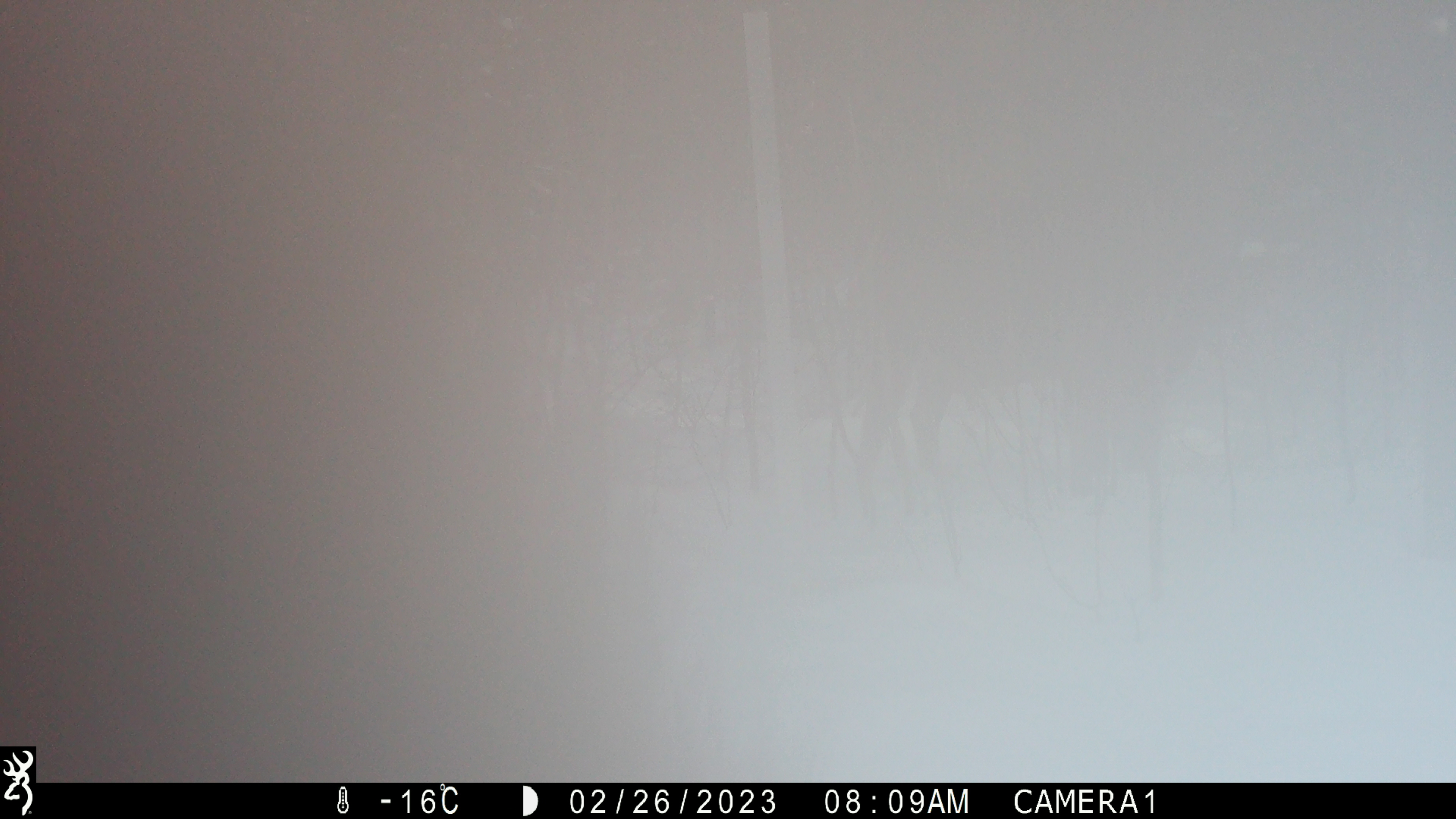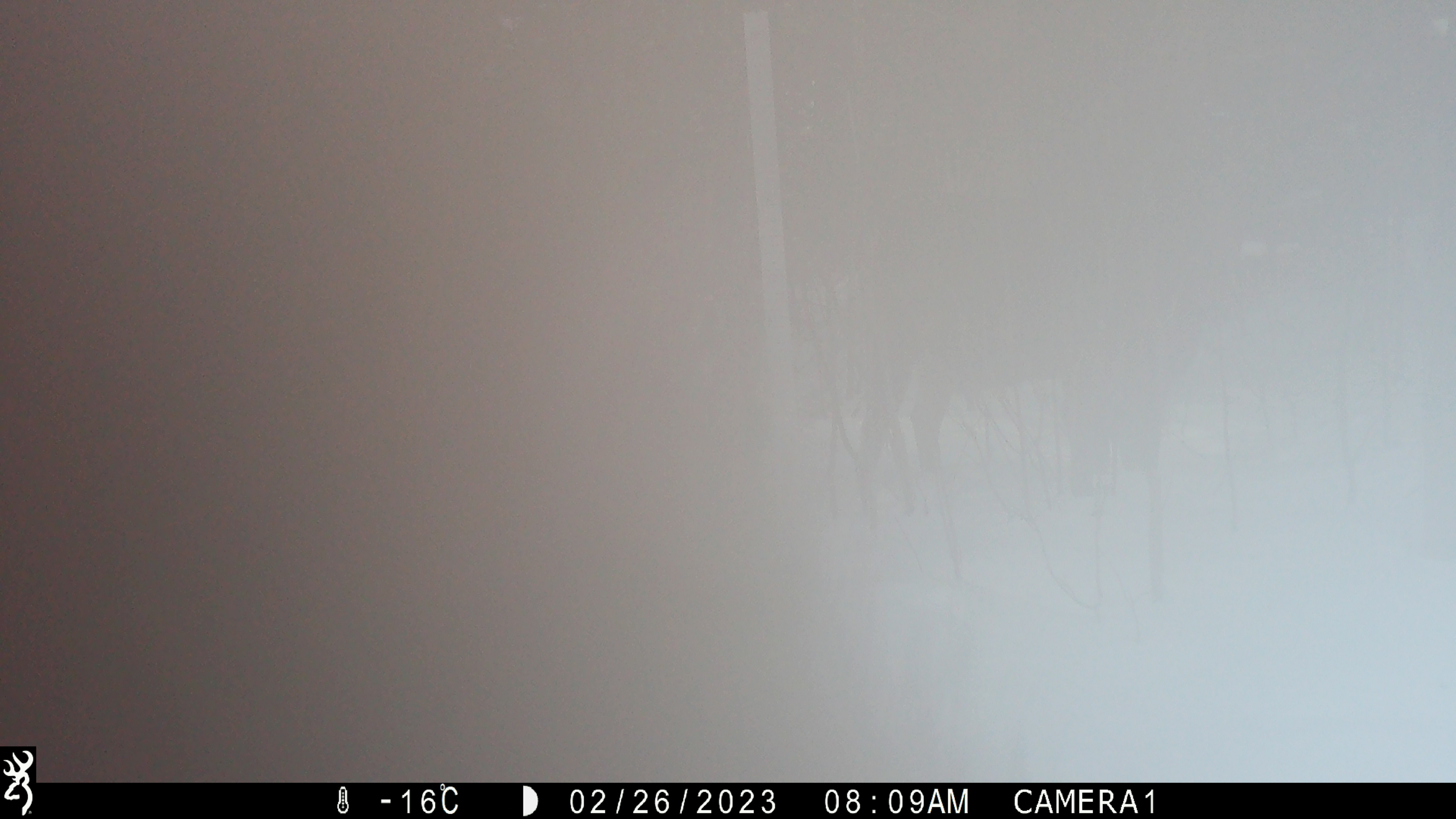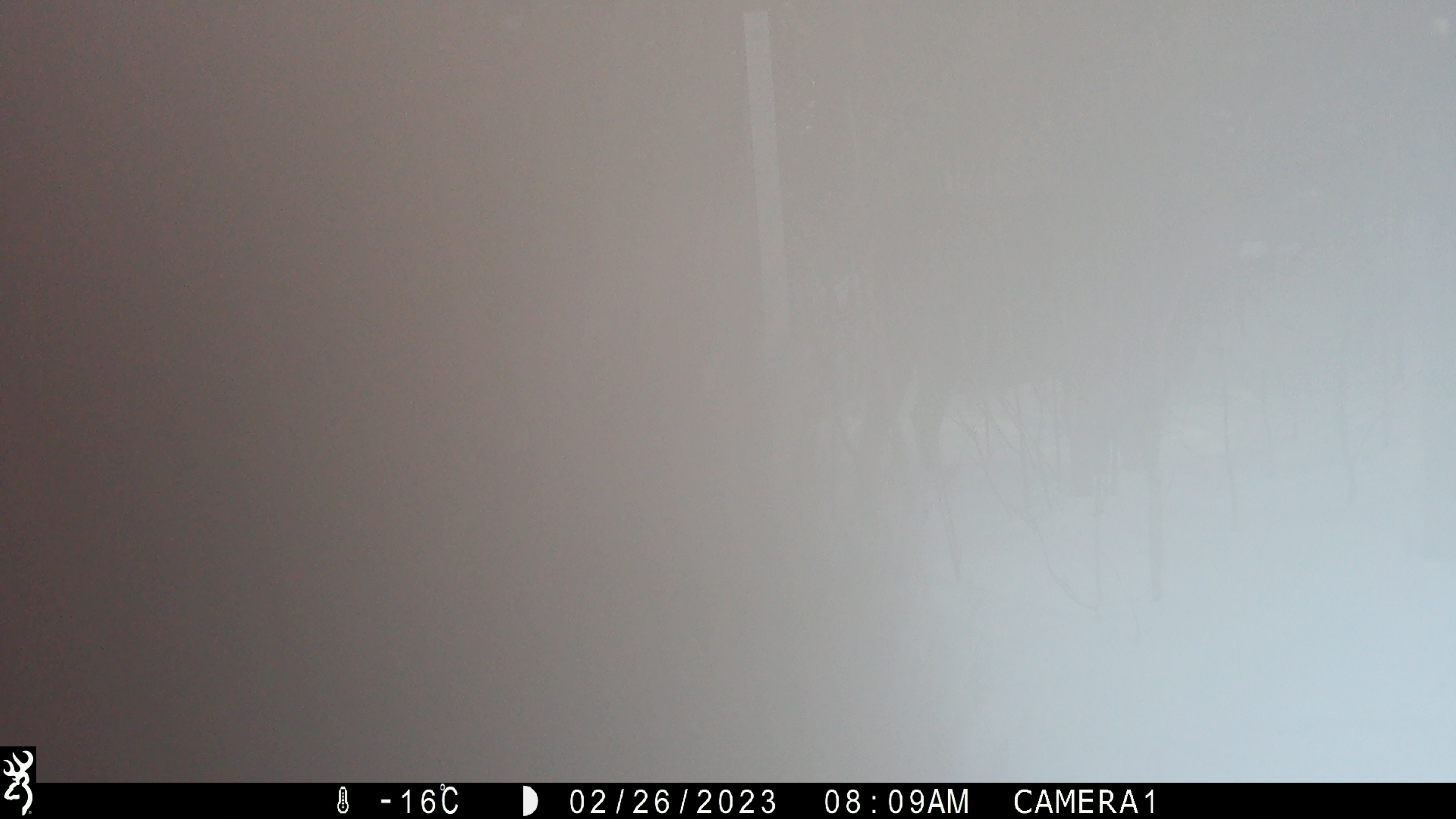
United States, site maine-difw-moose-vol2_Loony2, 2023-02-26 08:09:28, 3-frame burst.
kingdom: Animalia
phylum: Chordata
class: Mammalia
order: Artiodactyla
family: Cervidae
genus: Alces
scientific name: Alces alces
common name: moose